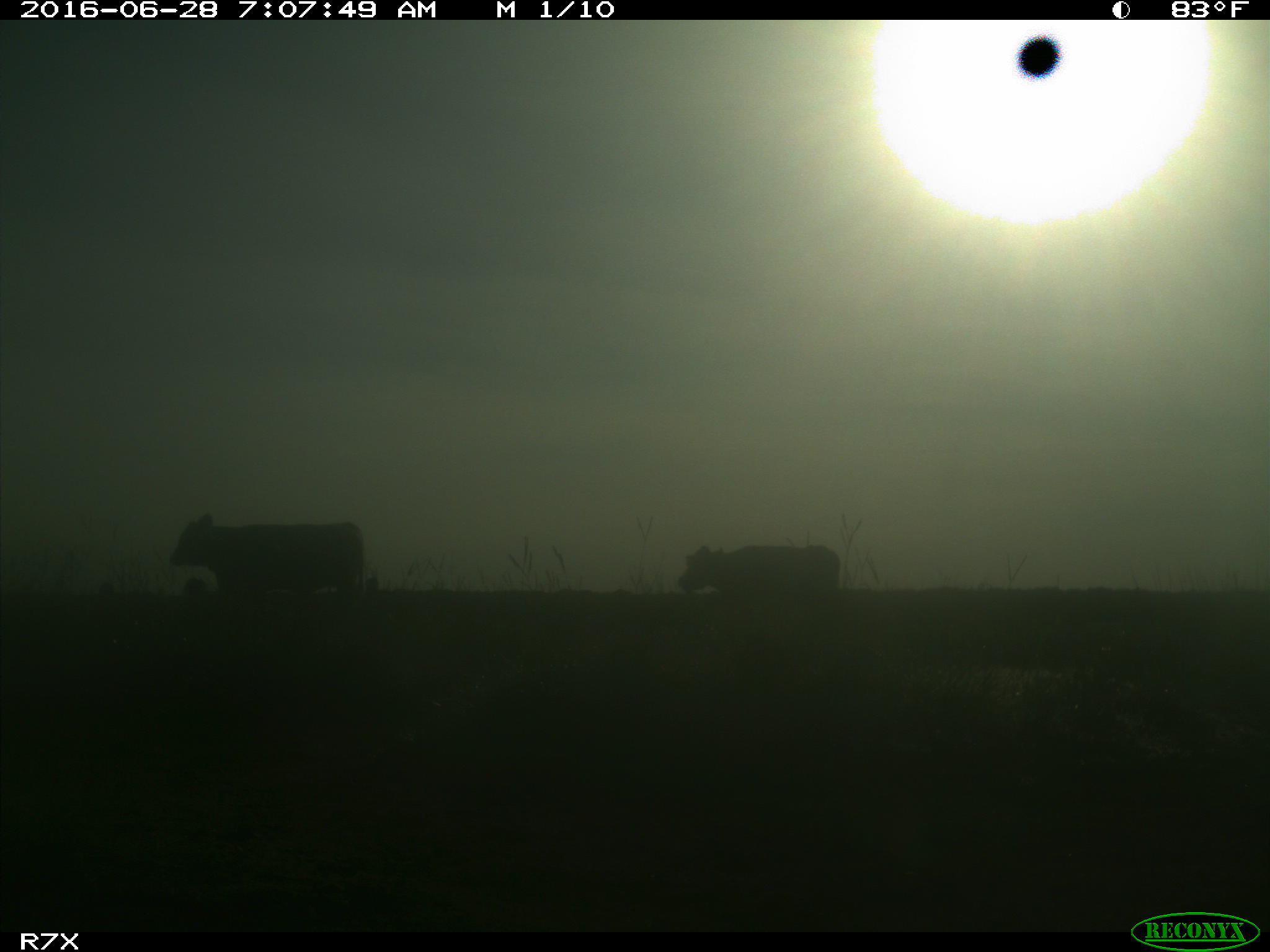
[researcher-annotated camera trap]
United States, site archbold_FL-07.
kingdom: Animalia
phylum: Chordata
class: Mammalia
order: Artiodactyla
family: Bovidae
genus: Bos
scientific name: Bos taurus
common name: domestic cow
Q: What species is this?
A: Bos taurus (domestic cow).